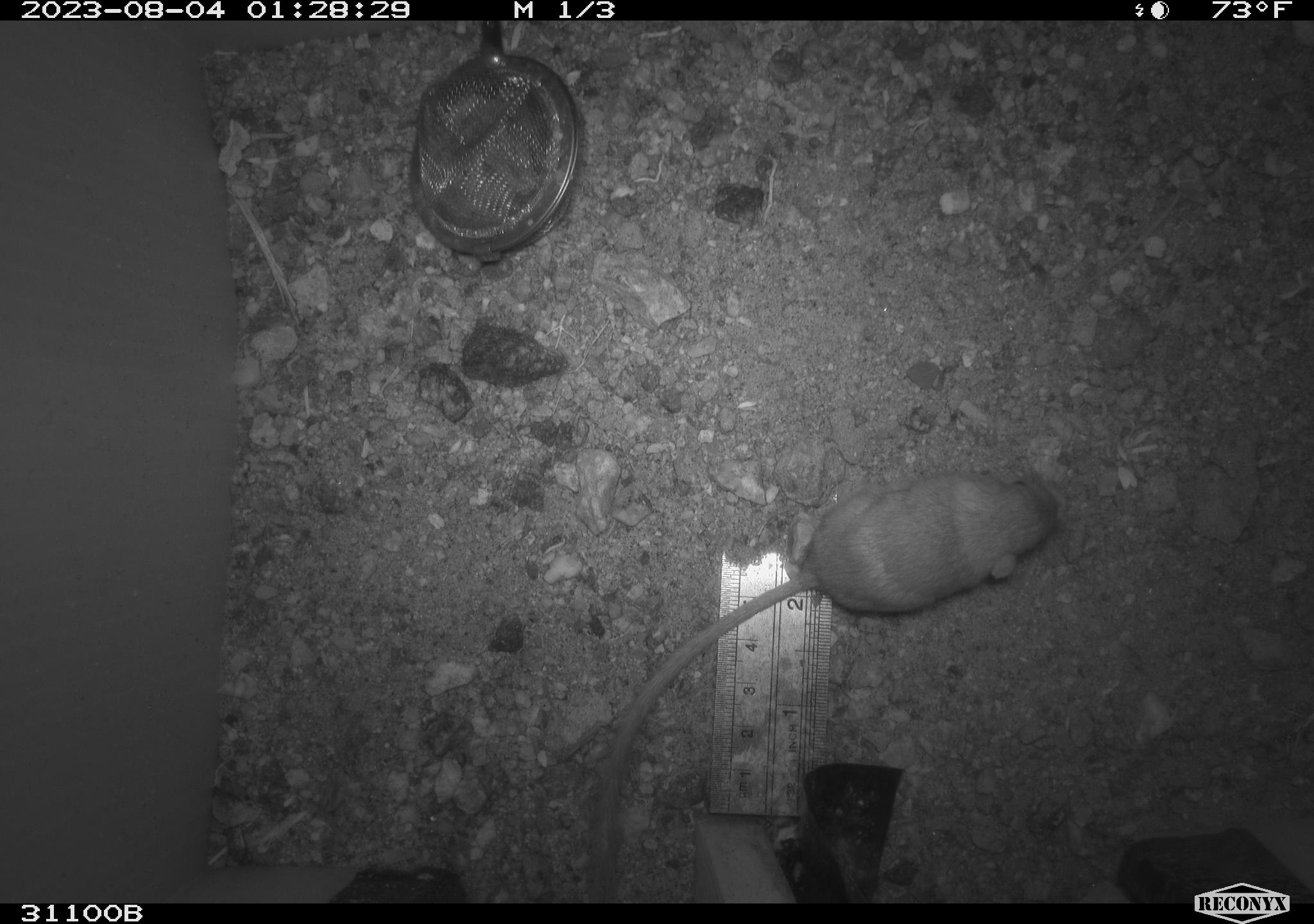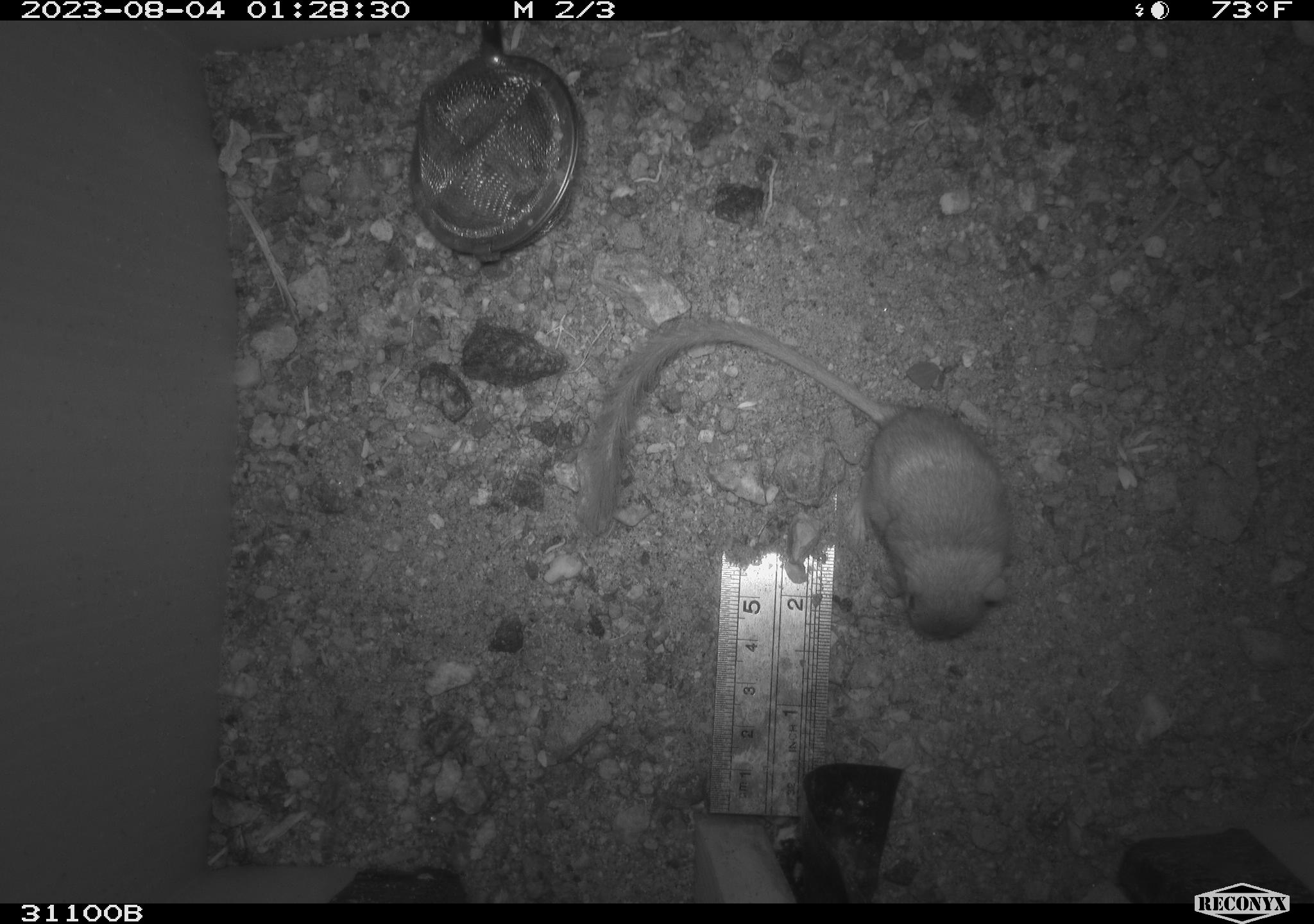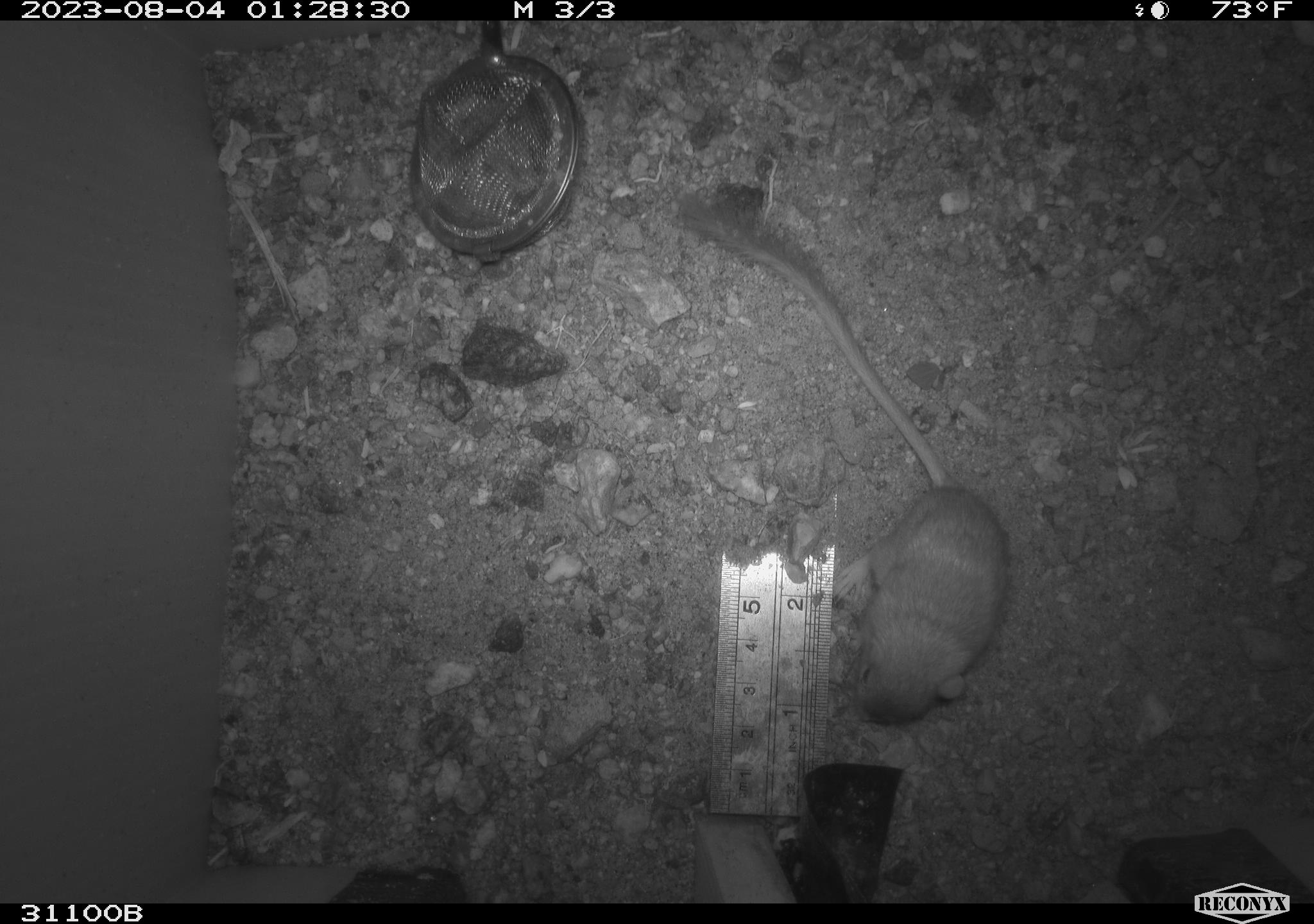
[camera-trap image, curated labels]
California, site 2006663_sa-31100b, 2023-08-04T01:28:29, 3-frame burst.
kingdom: Animalia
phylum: Chordata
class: Mammalia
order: Rodentia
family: Heteromyidae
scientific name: Heteromyidae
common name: kangaroo rats and pocket mice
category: heteromyidae family